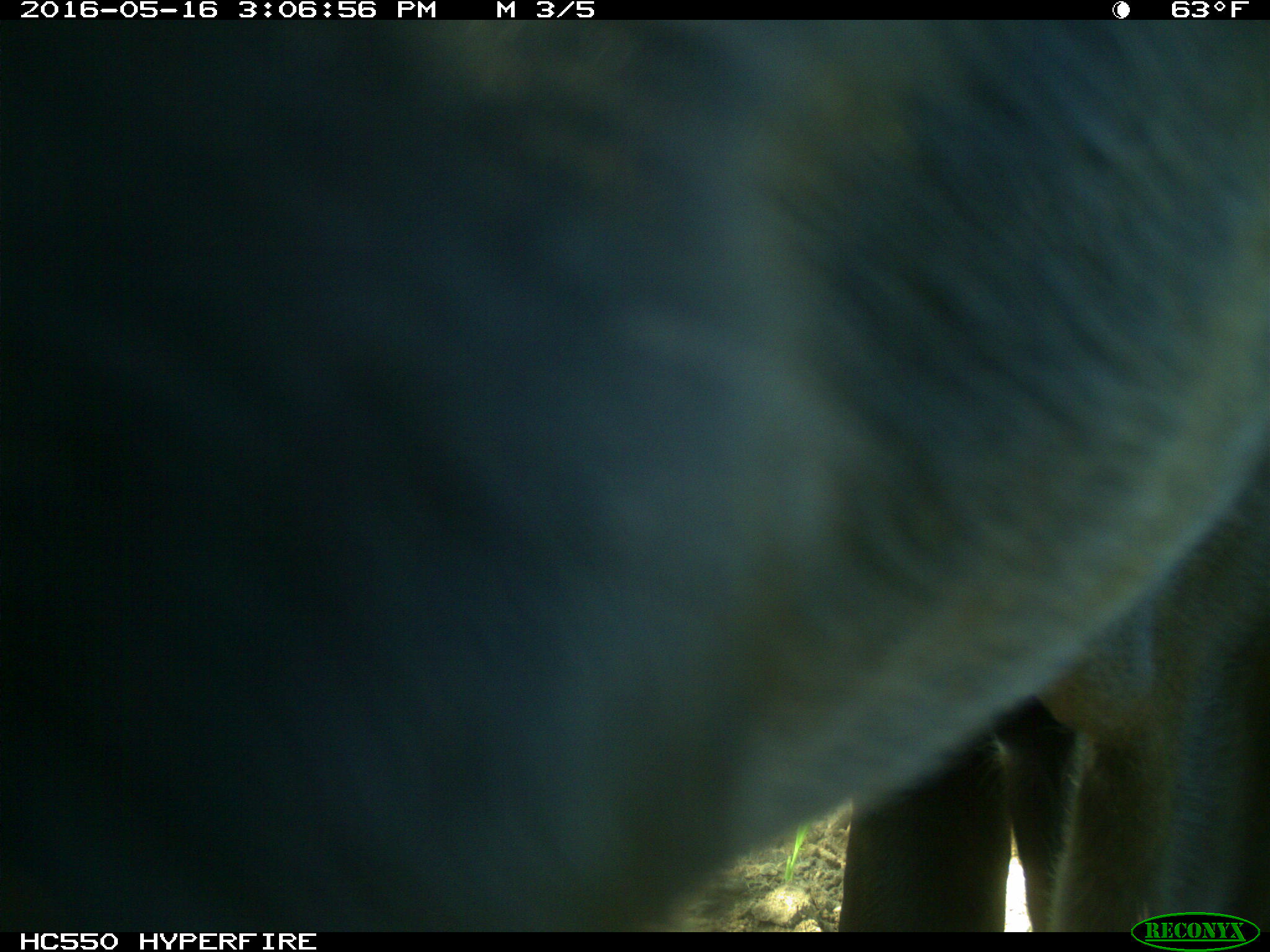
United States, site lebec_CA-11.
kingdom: Animalia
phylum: Chordata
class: Mammalia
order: Artiodactyla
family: Bovidae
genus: Bos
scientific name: Bos taurus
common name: domestic cow